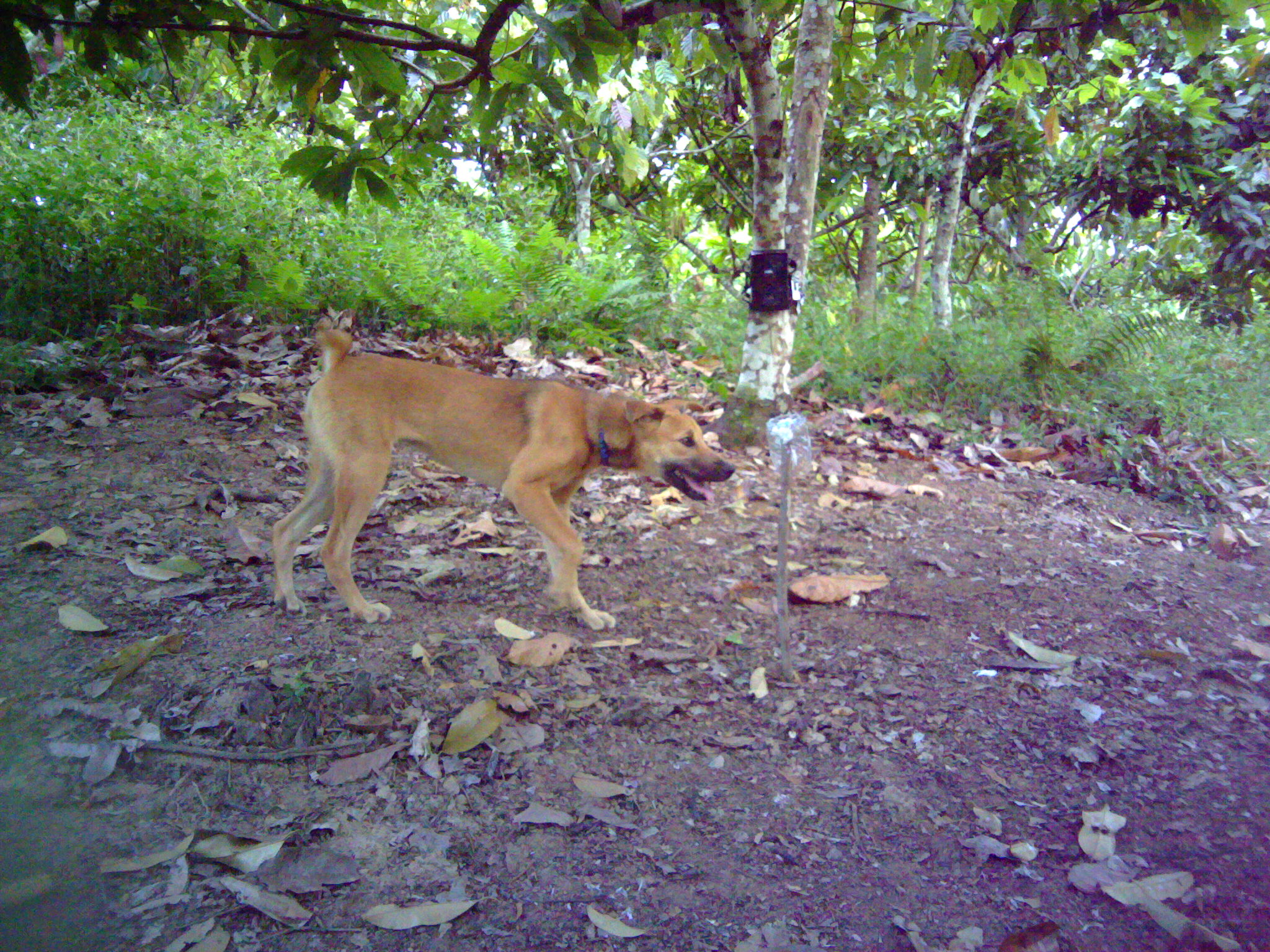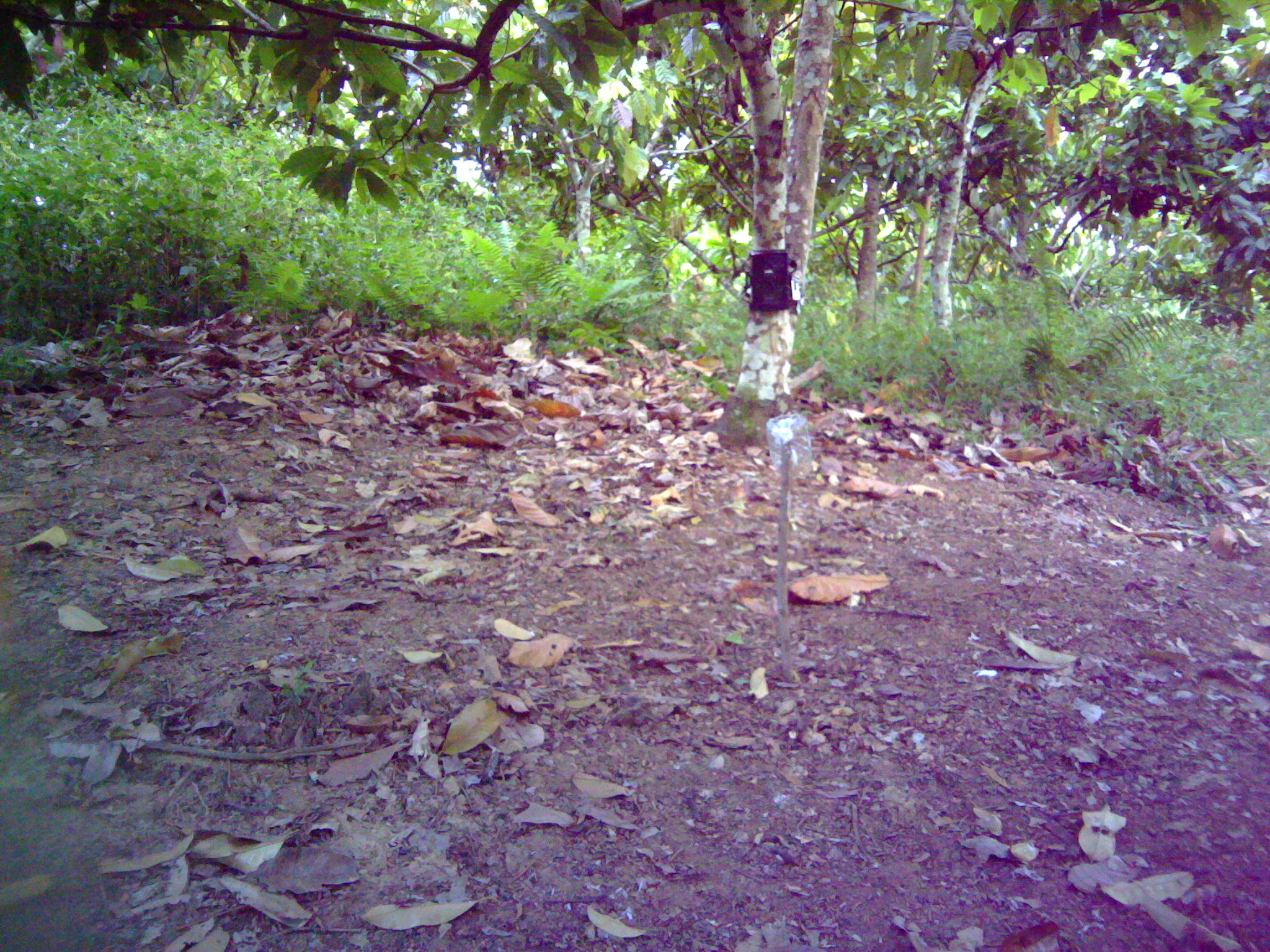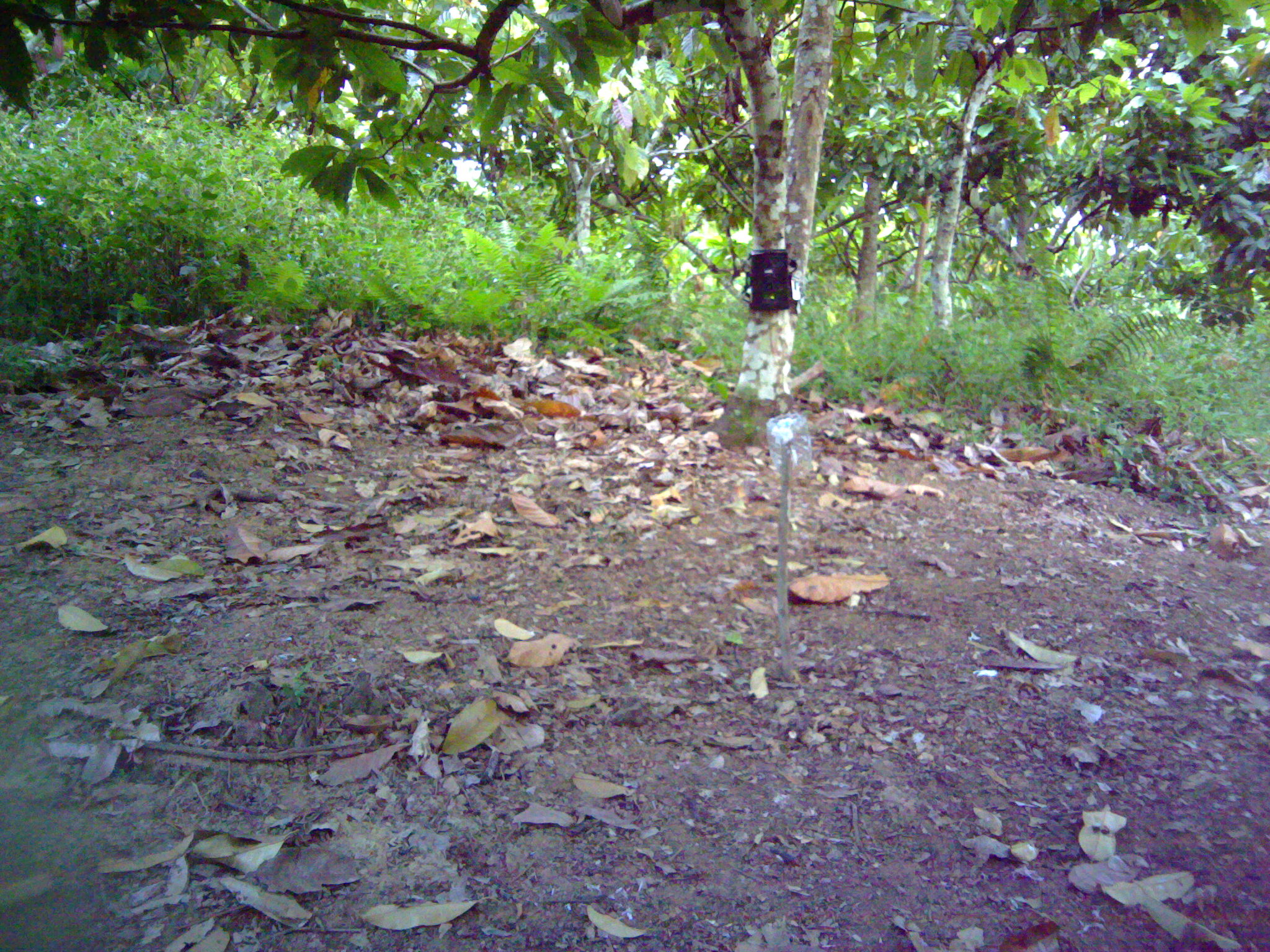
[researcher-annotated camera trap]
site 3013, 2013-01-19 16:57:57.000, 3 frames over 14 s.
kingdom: Animalia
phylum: Chordata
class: Mammalia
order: Carnivora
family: Canidae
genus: Canis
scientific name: Canis familiaris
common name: domestic dog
Canis familiaris (domestic dog), count 1.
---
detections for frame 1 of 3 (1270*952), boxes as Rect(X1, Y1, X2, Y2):
canis familiaris: Rect(271, 317, 738, 630)